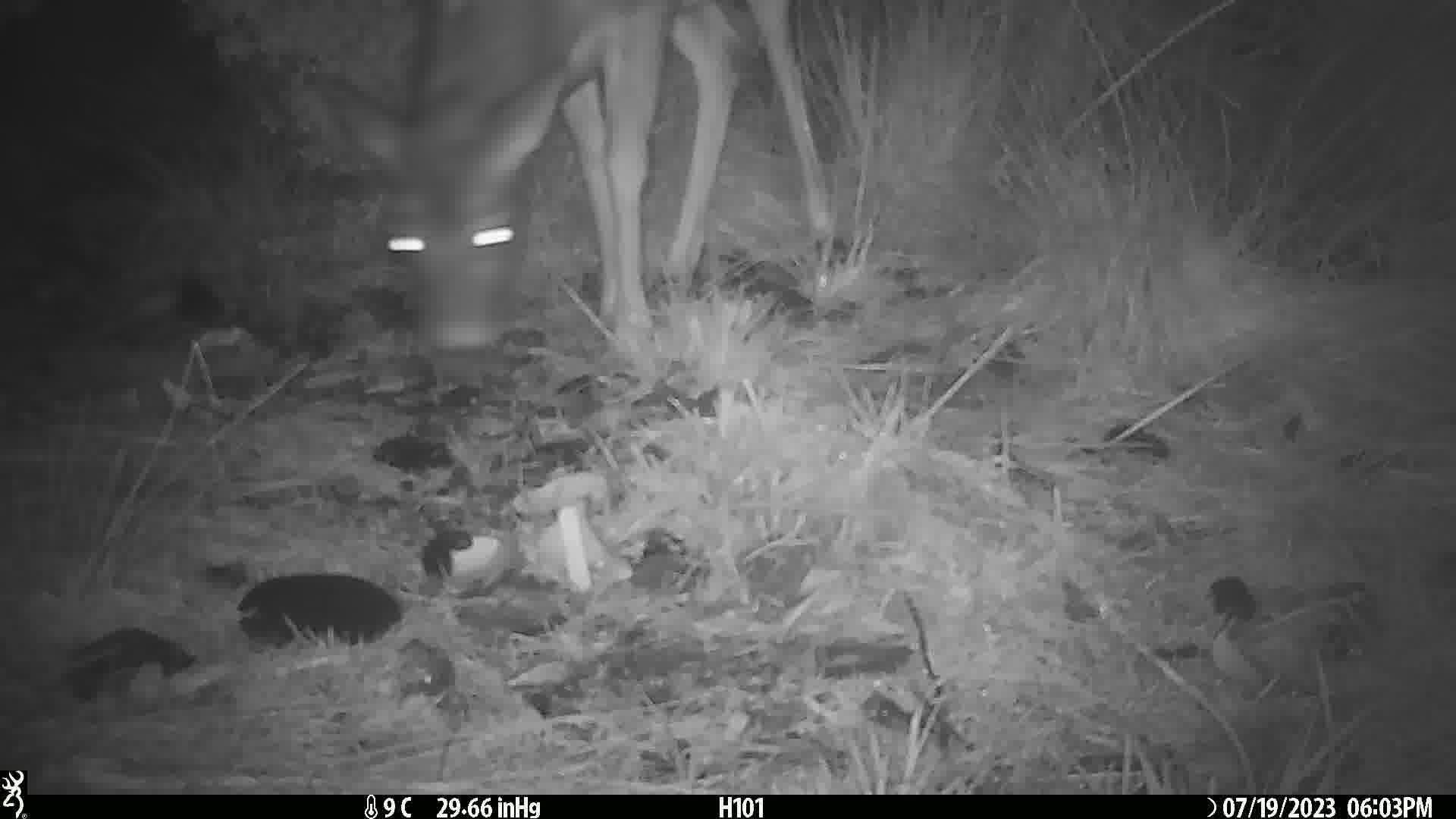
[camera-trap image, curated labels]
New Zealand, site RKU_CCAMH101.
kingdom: Animalia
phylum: Chordata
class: Mammalia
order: Artiodactyla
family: Cervidae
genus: Odocoileus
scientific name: Odocoileus virginianus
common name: white-tailed deer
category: white tailed deer